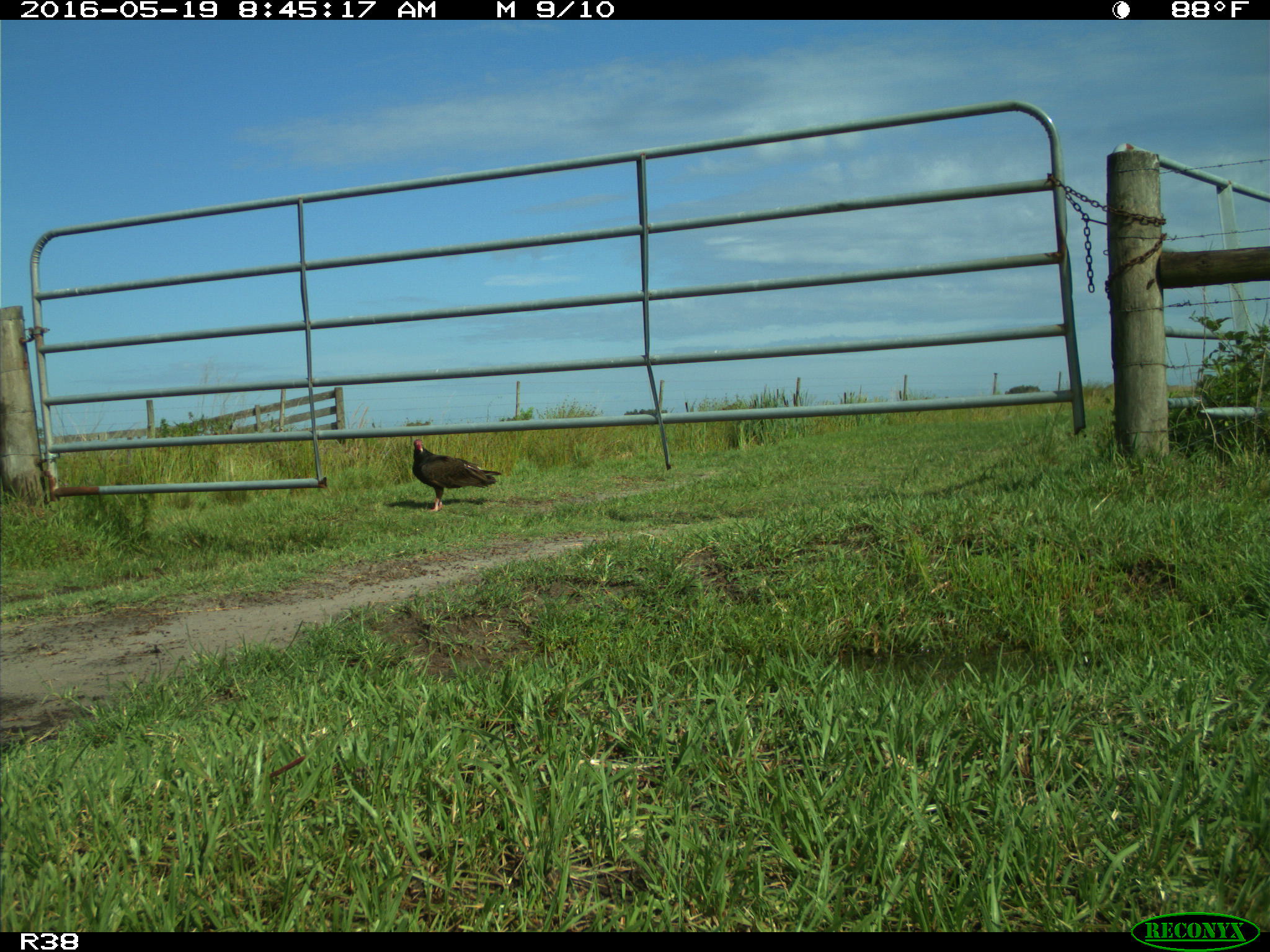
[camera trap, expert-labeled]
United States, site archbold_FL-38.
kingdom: Animalia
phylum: Chordata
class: Aves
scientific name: Aves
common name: birds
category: unidentified bird